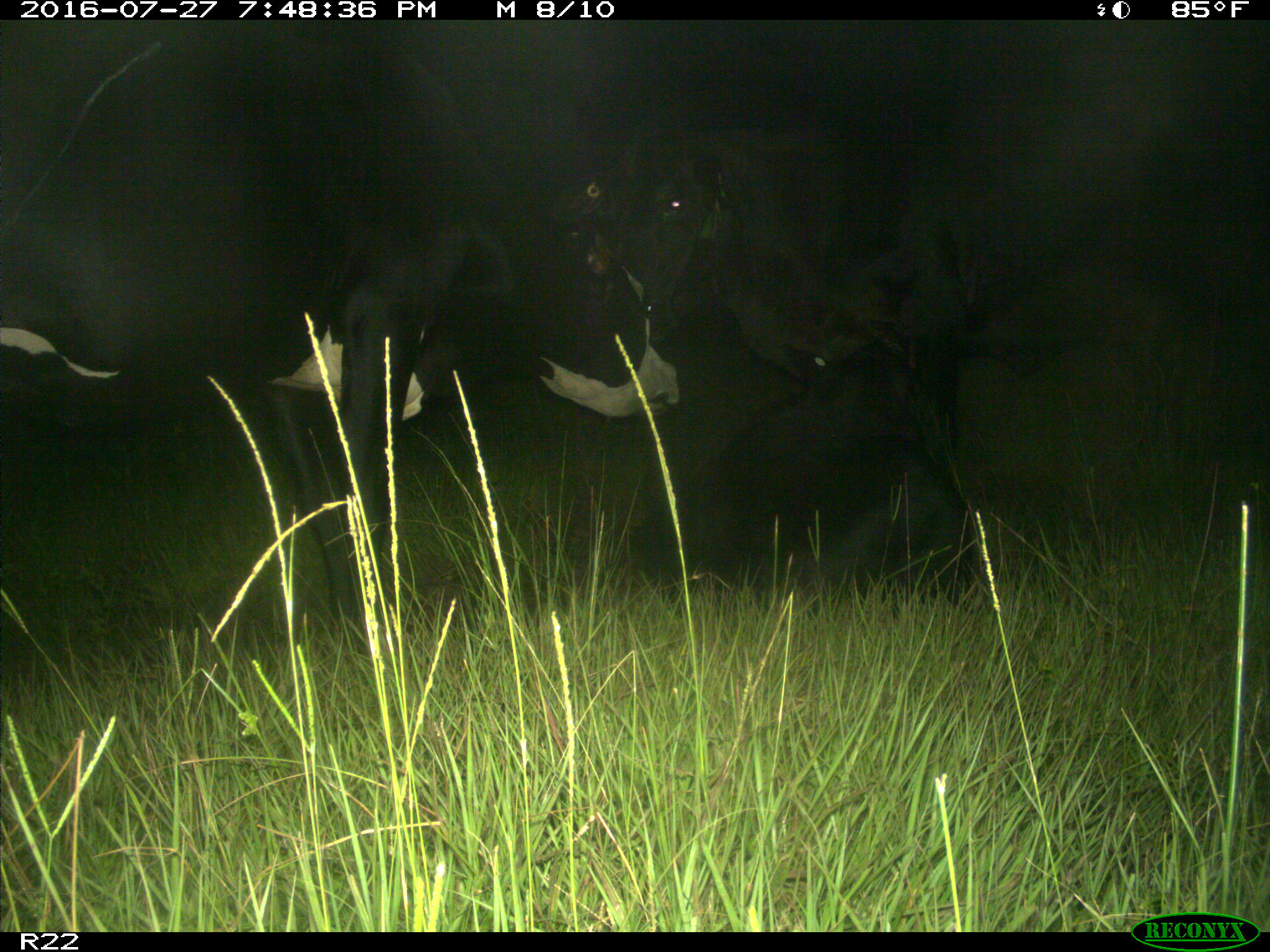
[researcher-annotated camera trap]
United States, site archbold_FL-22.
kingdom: Animalia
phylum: Chordata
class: Mammalia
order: Artiodactyla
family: Bovidae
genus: Bos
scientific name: Bos taurus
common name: domestic cow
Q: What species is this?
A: Bos taurus (domestic cow).